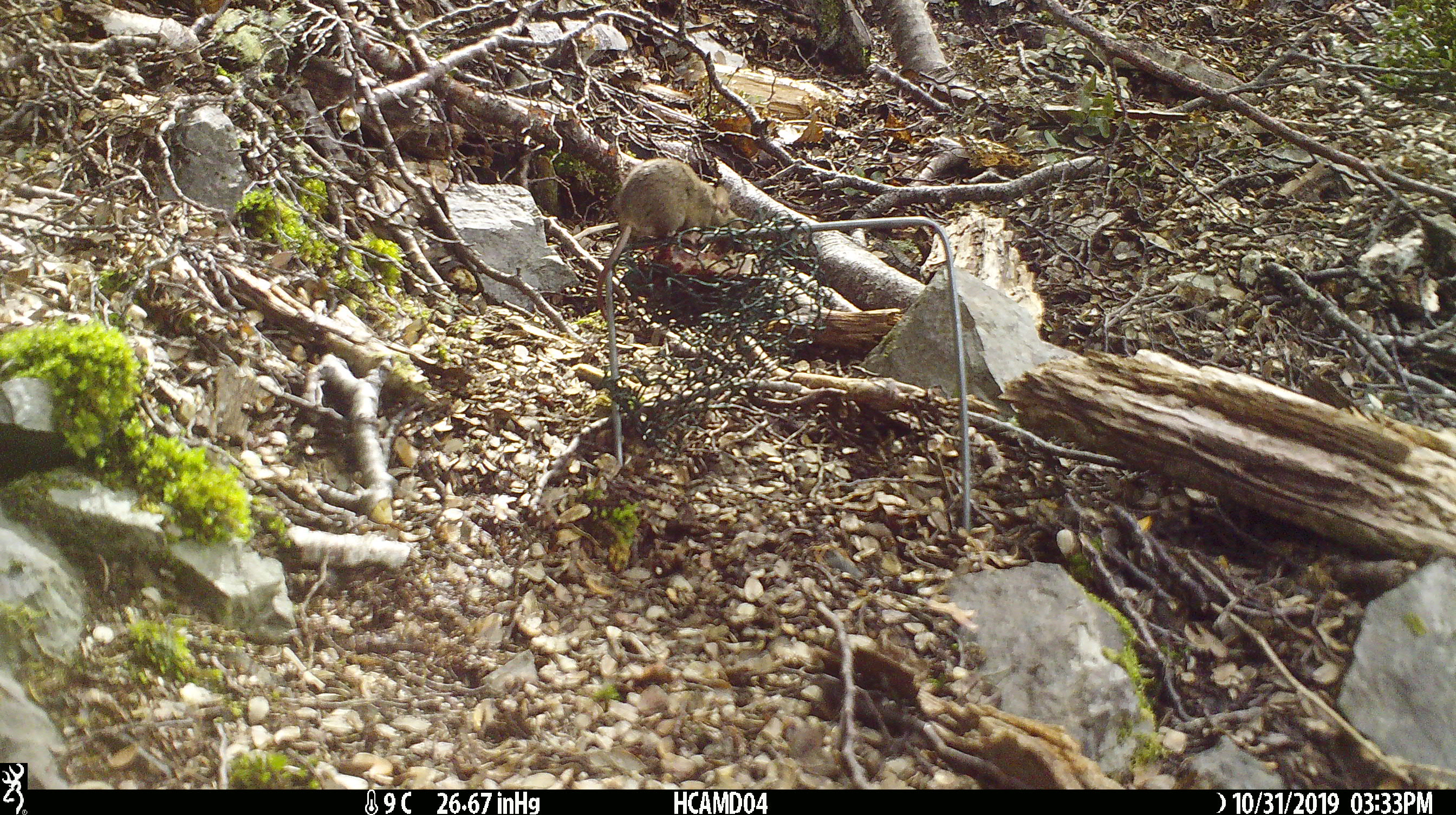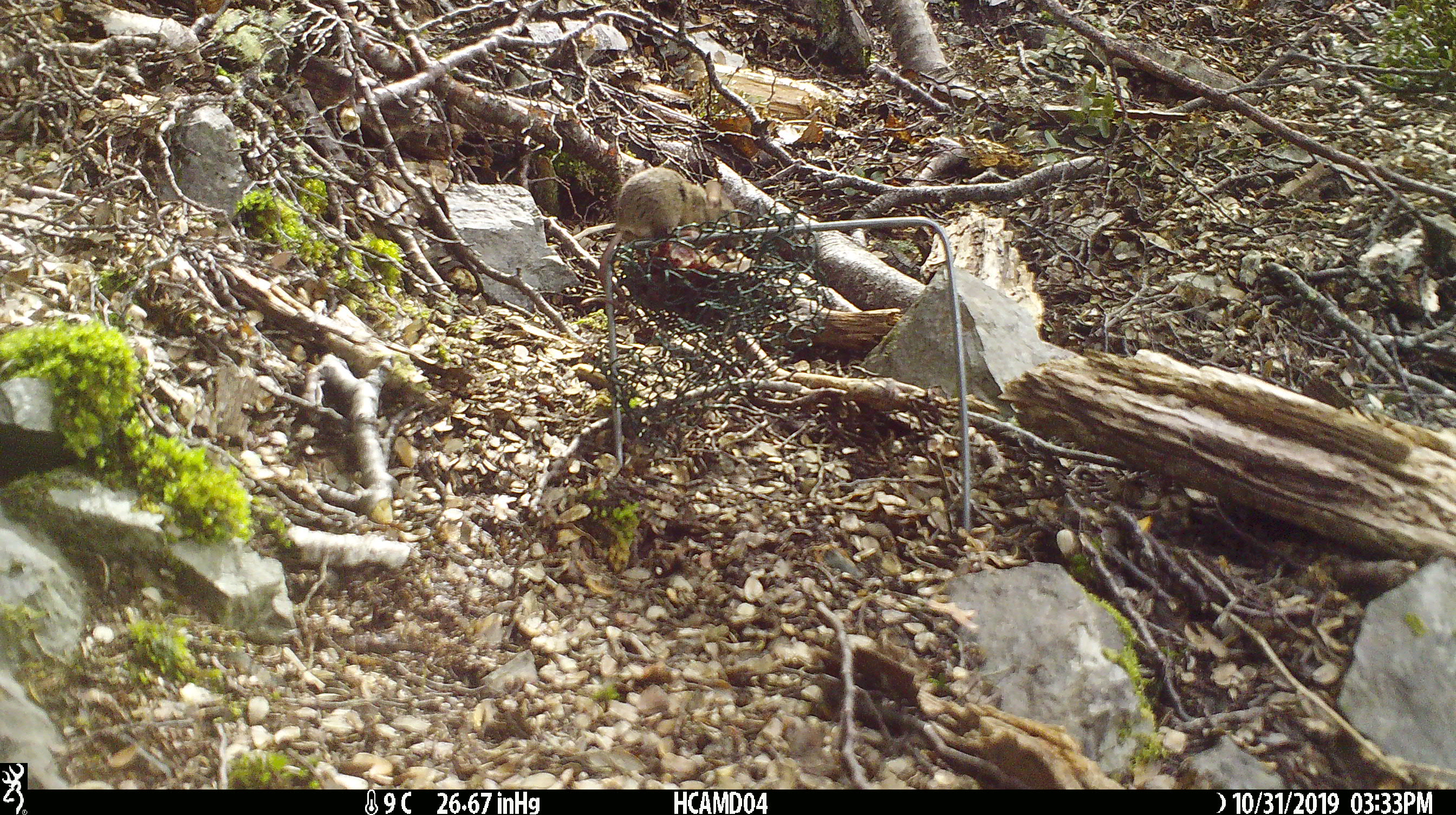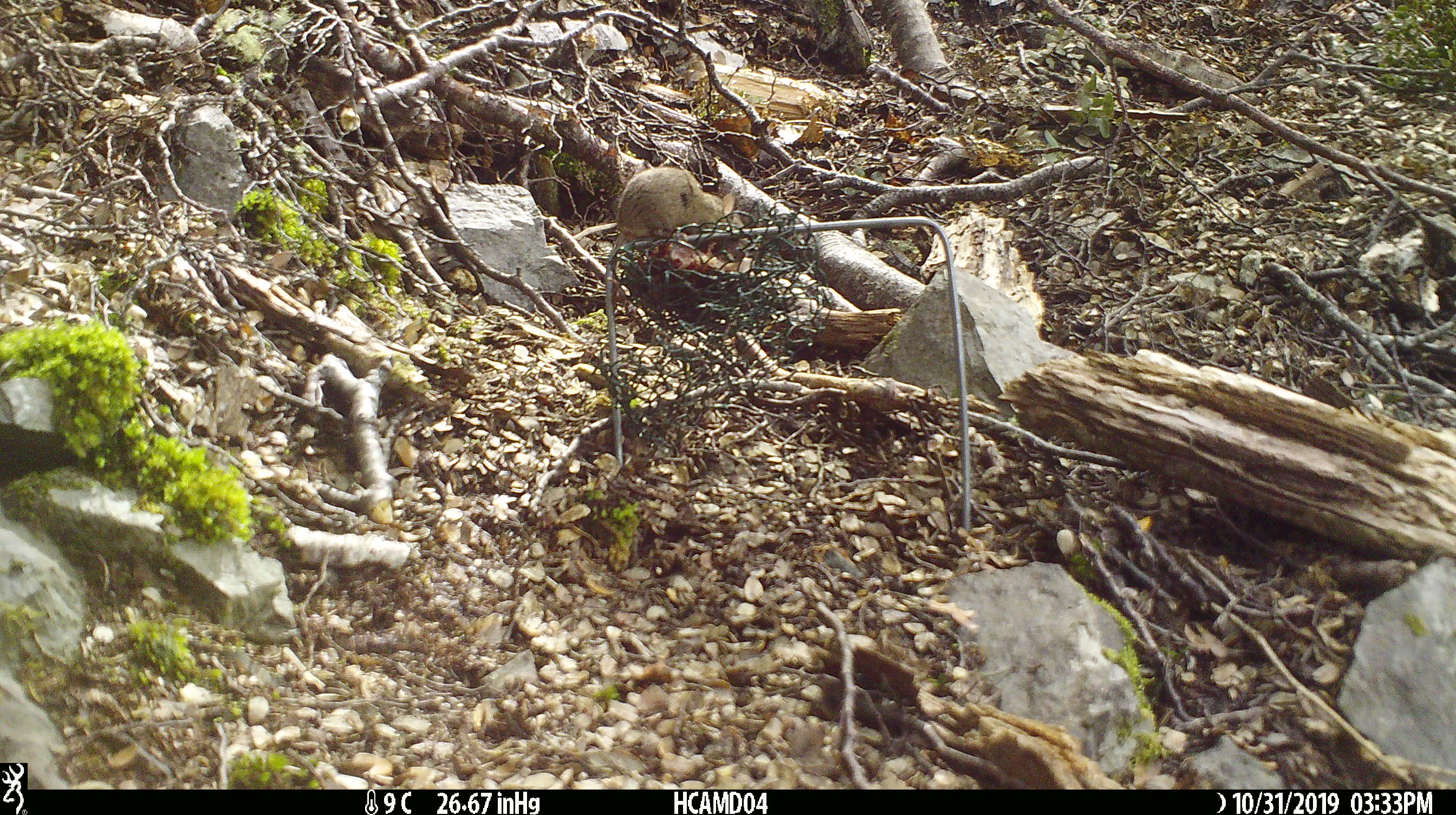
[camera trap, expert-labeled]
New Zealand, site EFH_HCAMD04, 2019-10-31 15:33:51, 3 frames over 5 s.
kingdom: Animalia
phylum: Chordata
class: Mammalia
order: Rodentia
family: Muridae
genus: Mus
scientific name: Mus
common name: mouse